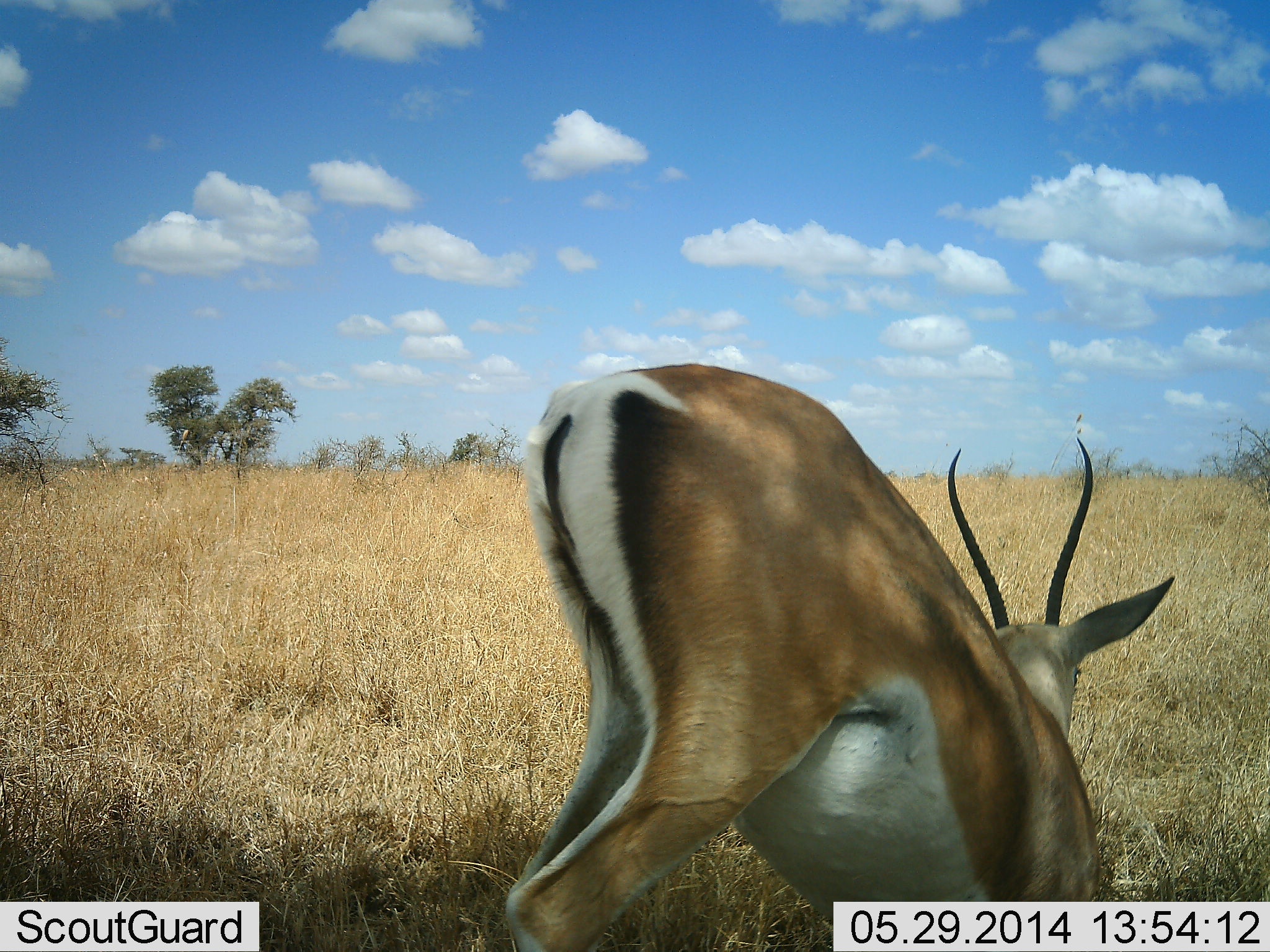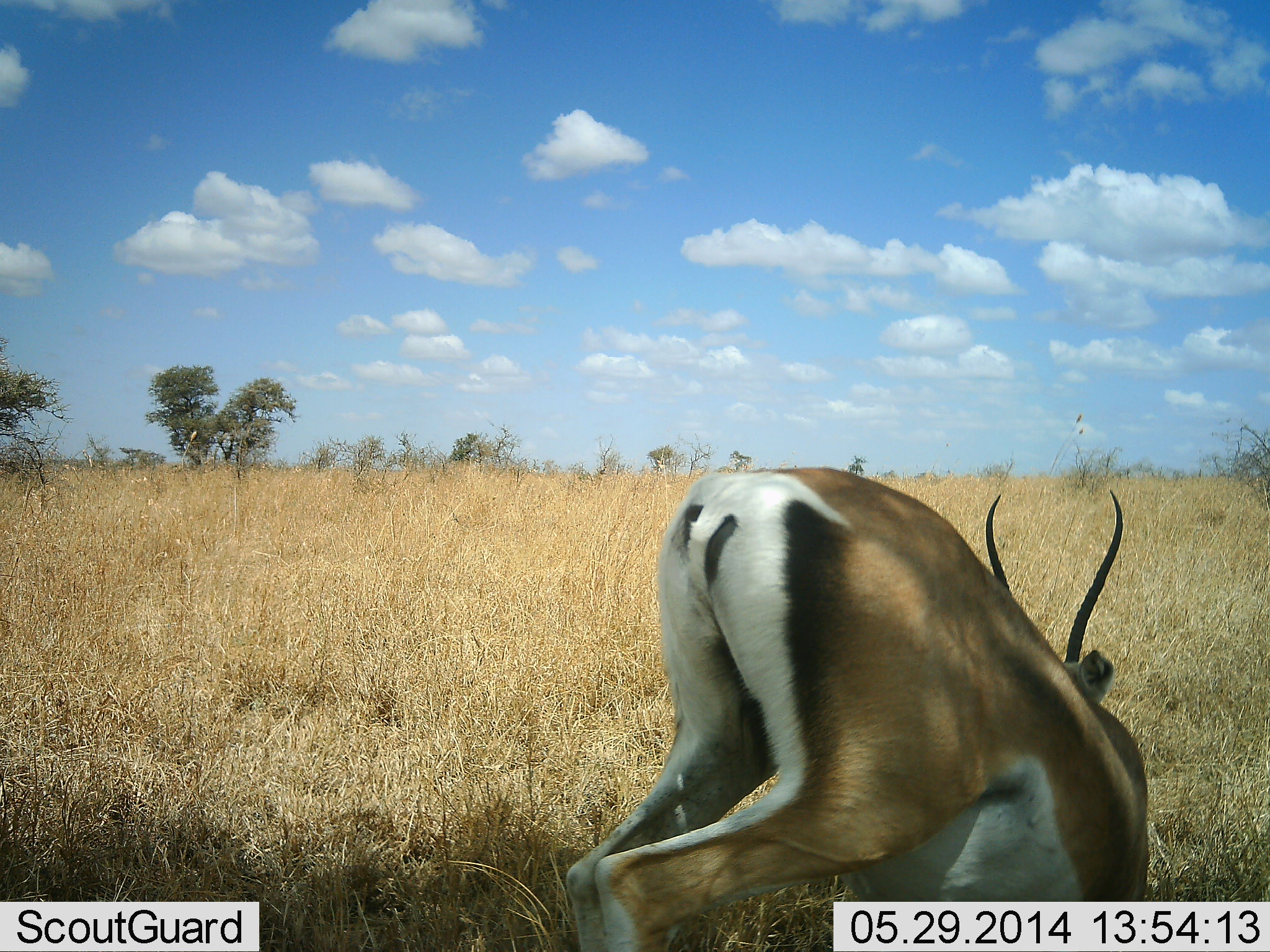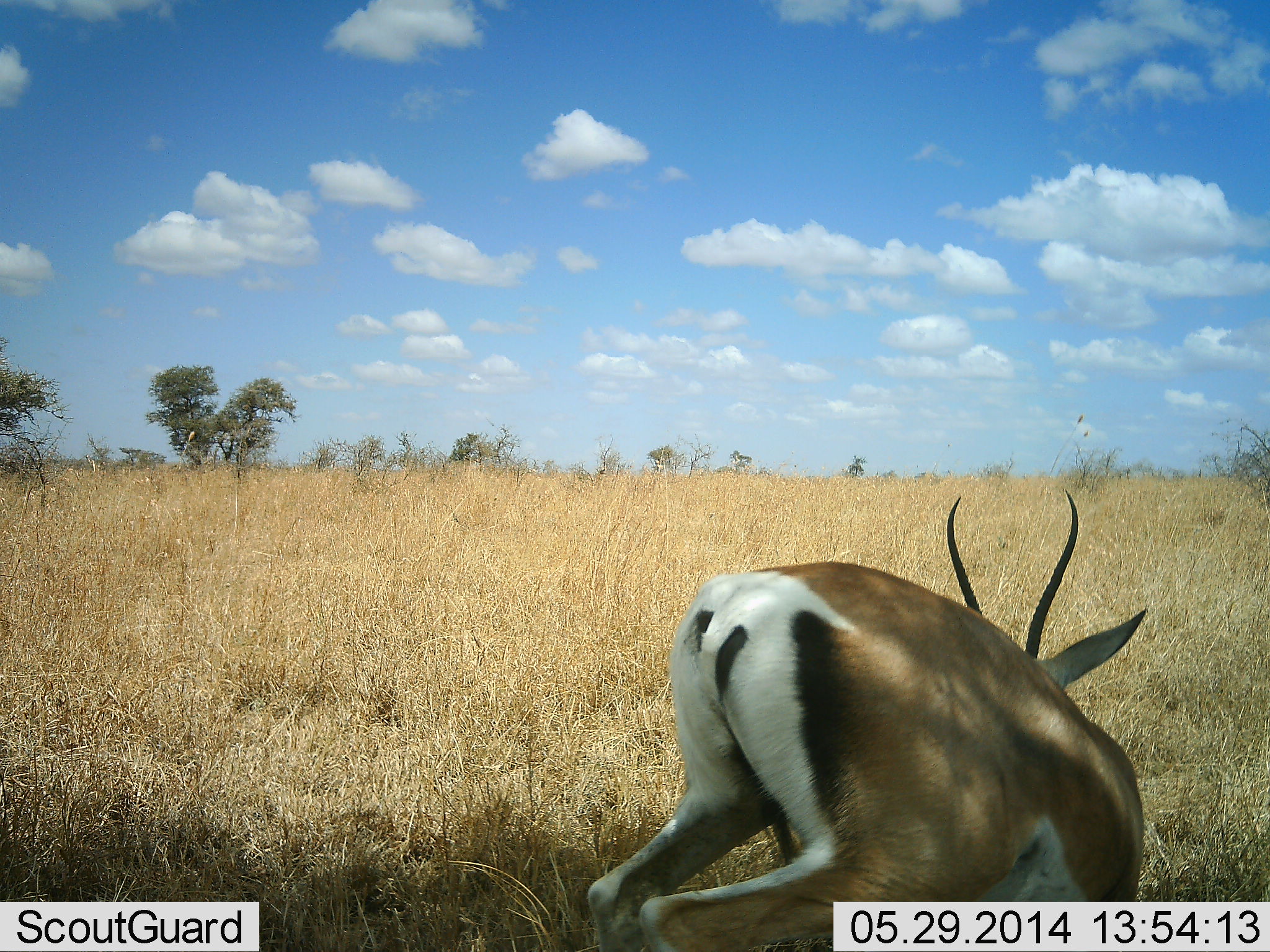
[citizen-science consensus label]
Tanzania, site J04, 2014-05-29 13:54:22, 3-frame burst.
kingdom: Animalia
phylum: Chordata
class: Mammalia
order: Artiodactyla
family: Bovidae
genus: Nanger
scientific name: Nanger granti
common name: grant's gazelle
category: gazellegrants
Gazellegrants (grant's gazelle) (Nanger granti), count 1. Behavior (volunteer vote fractions): standing 10%, resting 70%, moving 40%, interacting 0%. Young present (vote fraction): 0%. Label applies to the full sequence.